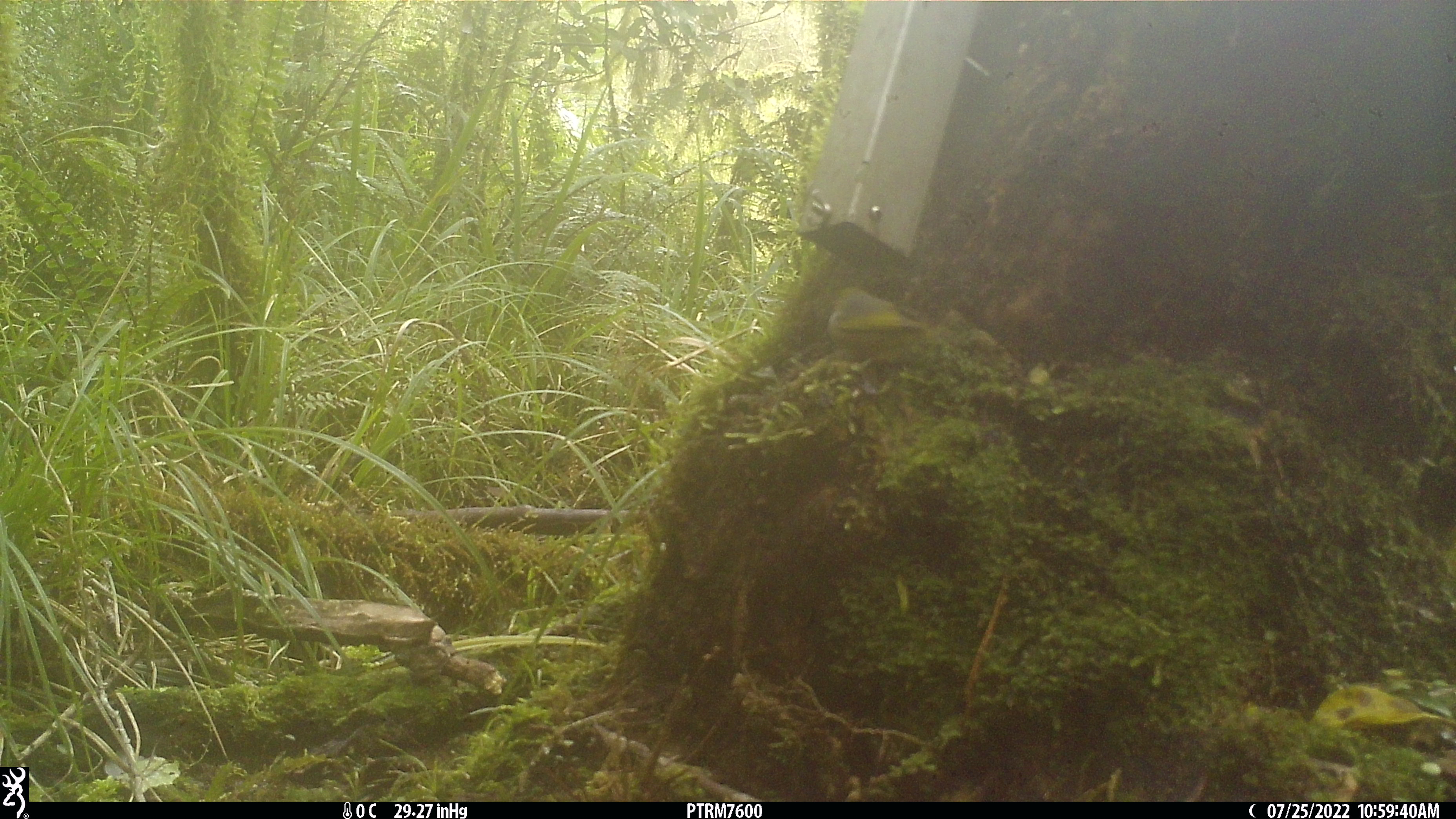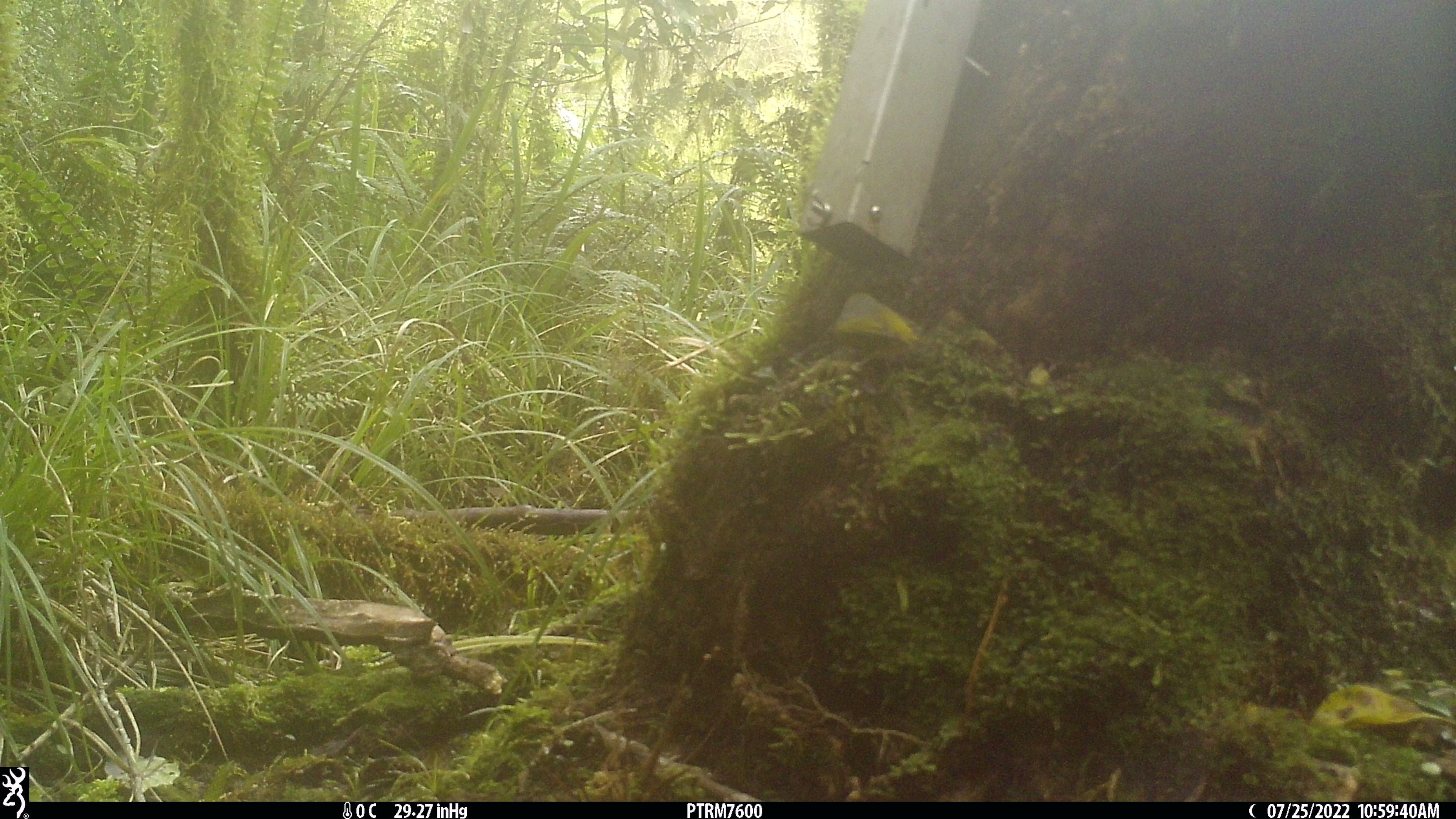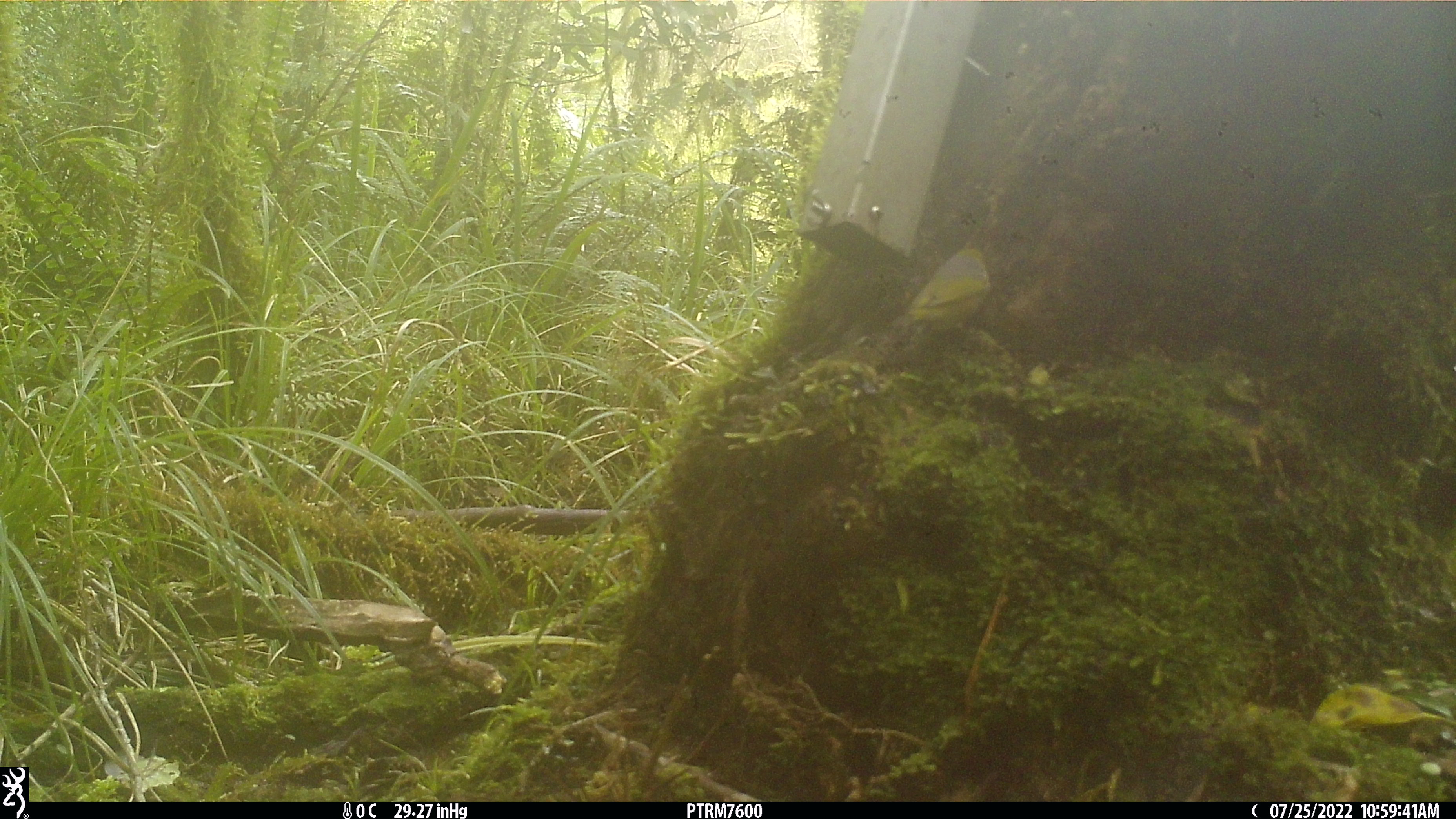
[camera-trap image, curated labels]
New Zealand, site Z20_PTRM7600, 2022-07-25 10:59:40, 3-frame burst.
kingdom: Animalia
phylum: Chordata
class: Aves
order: Passeriformes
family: Zosteropidae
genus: Zosterops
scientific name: Zosterops lateralis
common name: silvereye